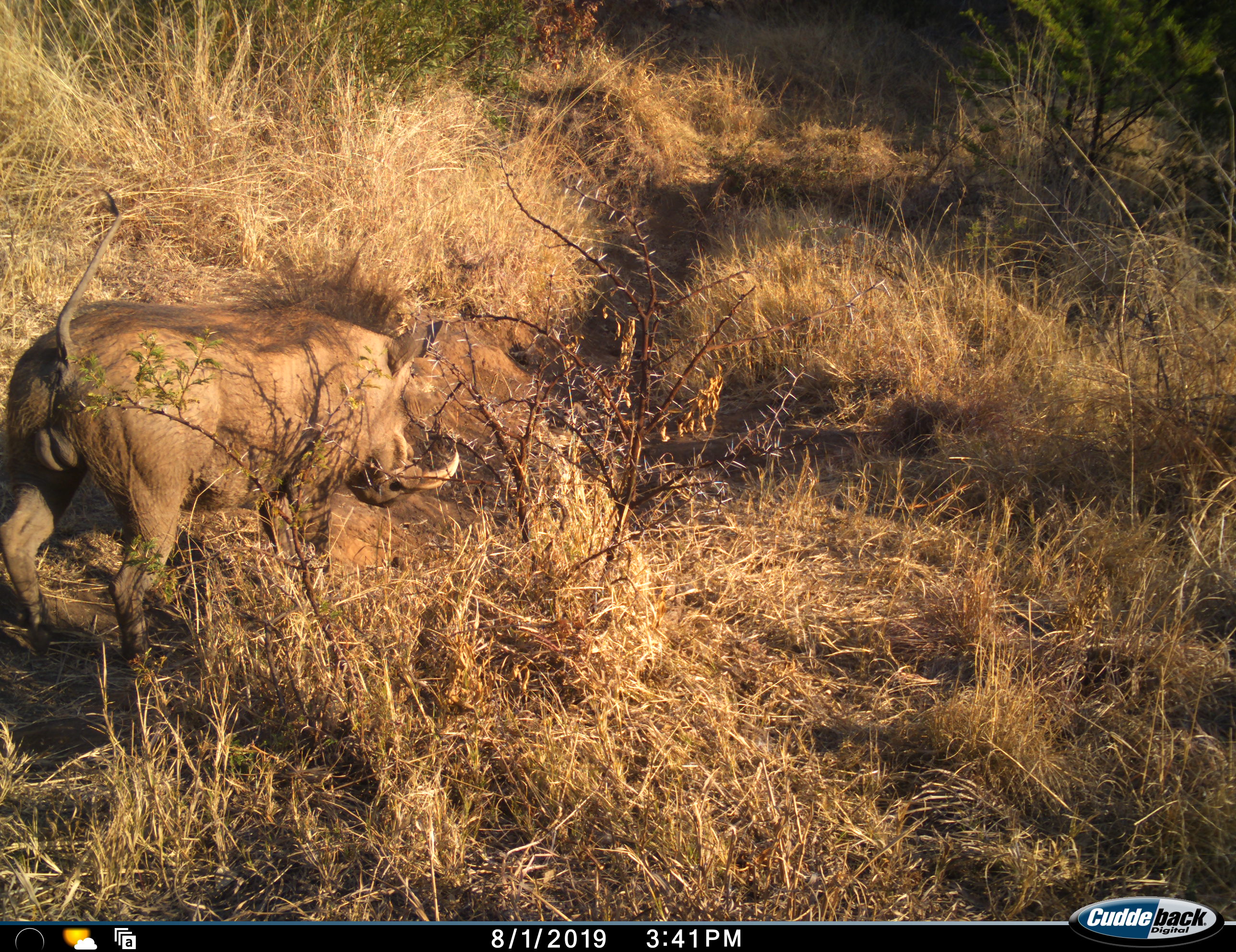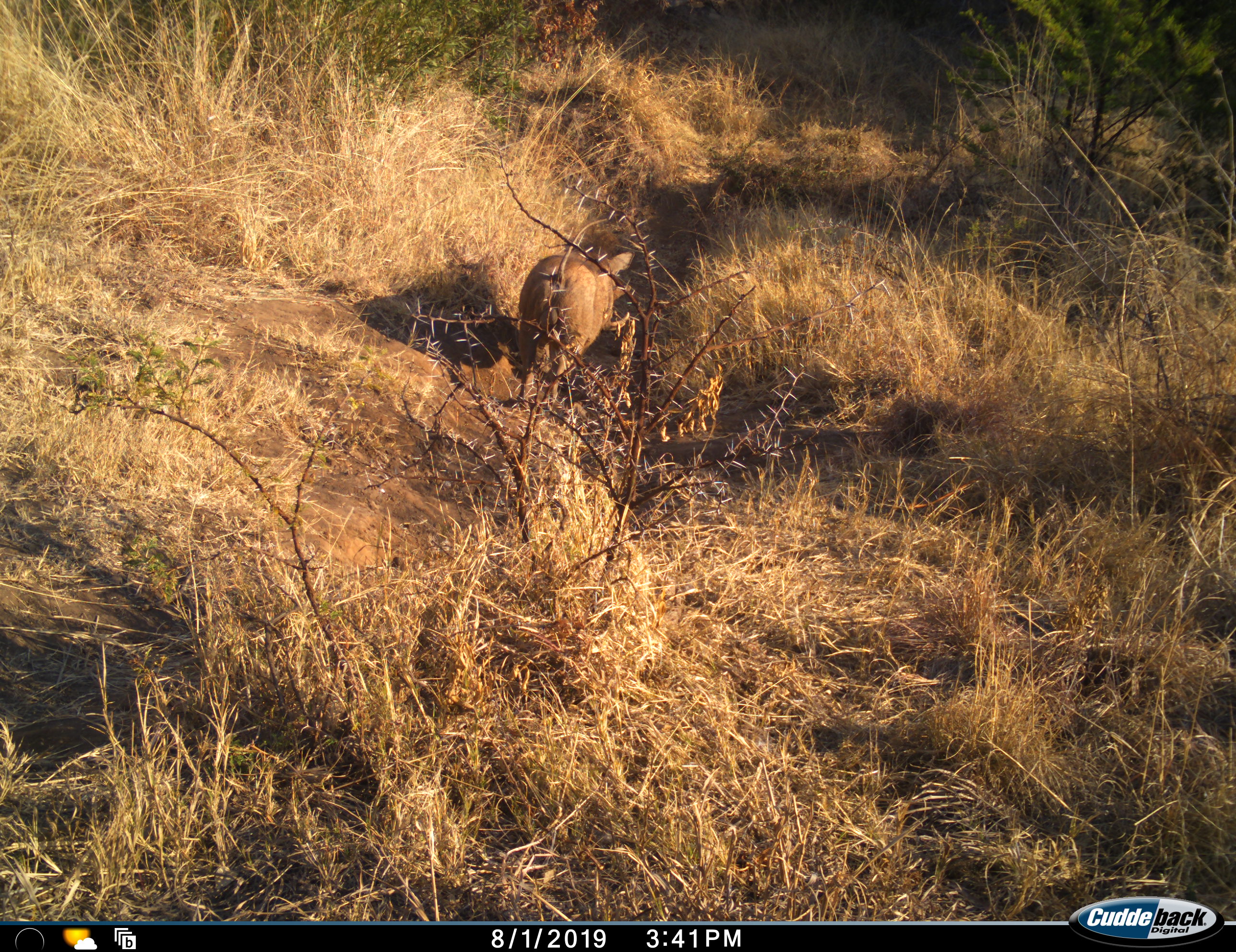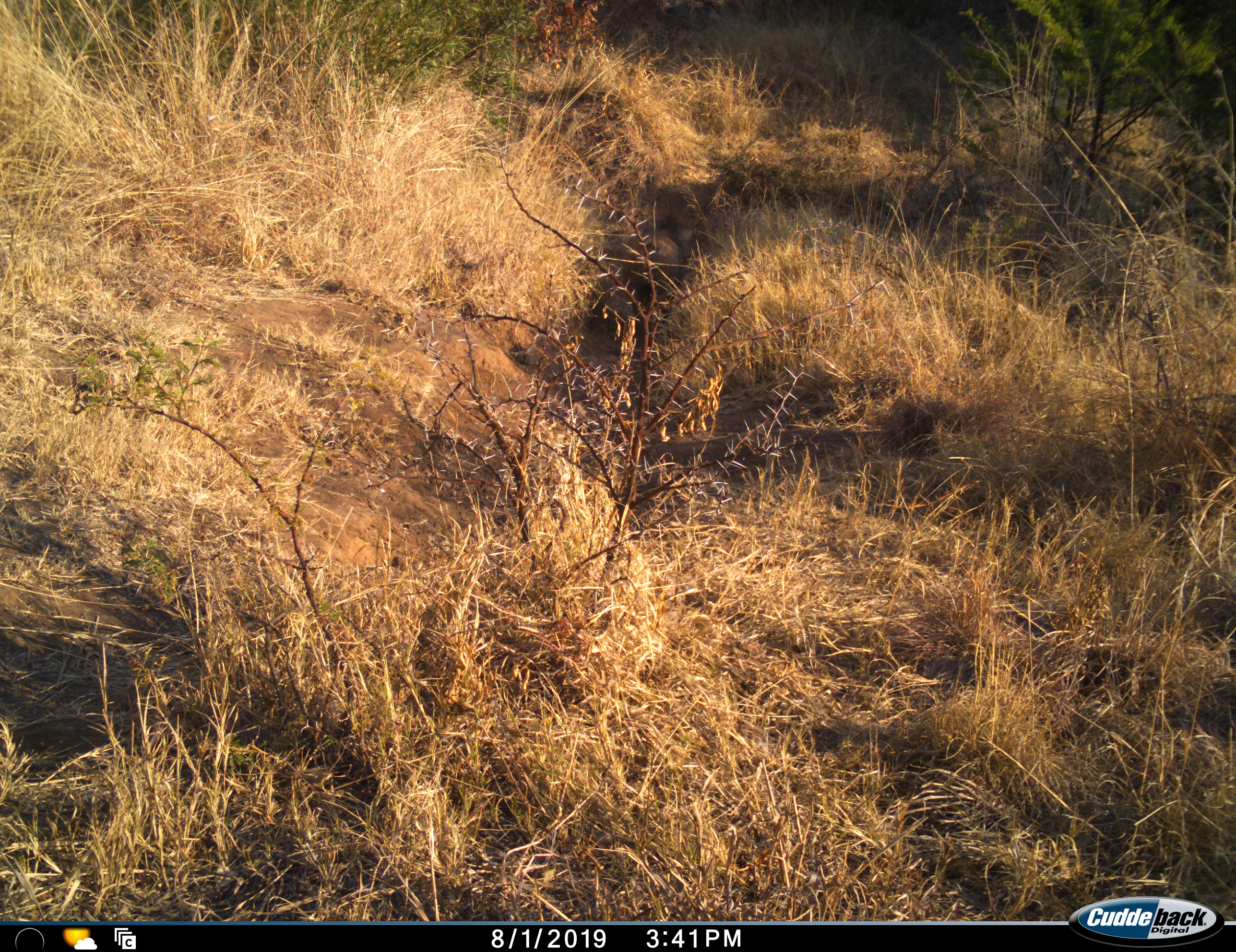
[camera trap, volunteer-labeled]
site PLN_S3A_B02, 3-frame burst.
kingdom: Animalia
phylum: Chordata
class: Mammalia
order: Artiodactyla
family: Suidae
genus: Phacochoerus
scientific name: Phacochoerus africanus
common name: warthog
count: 1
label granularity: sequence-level